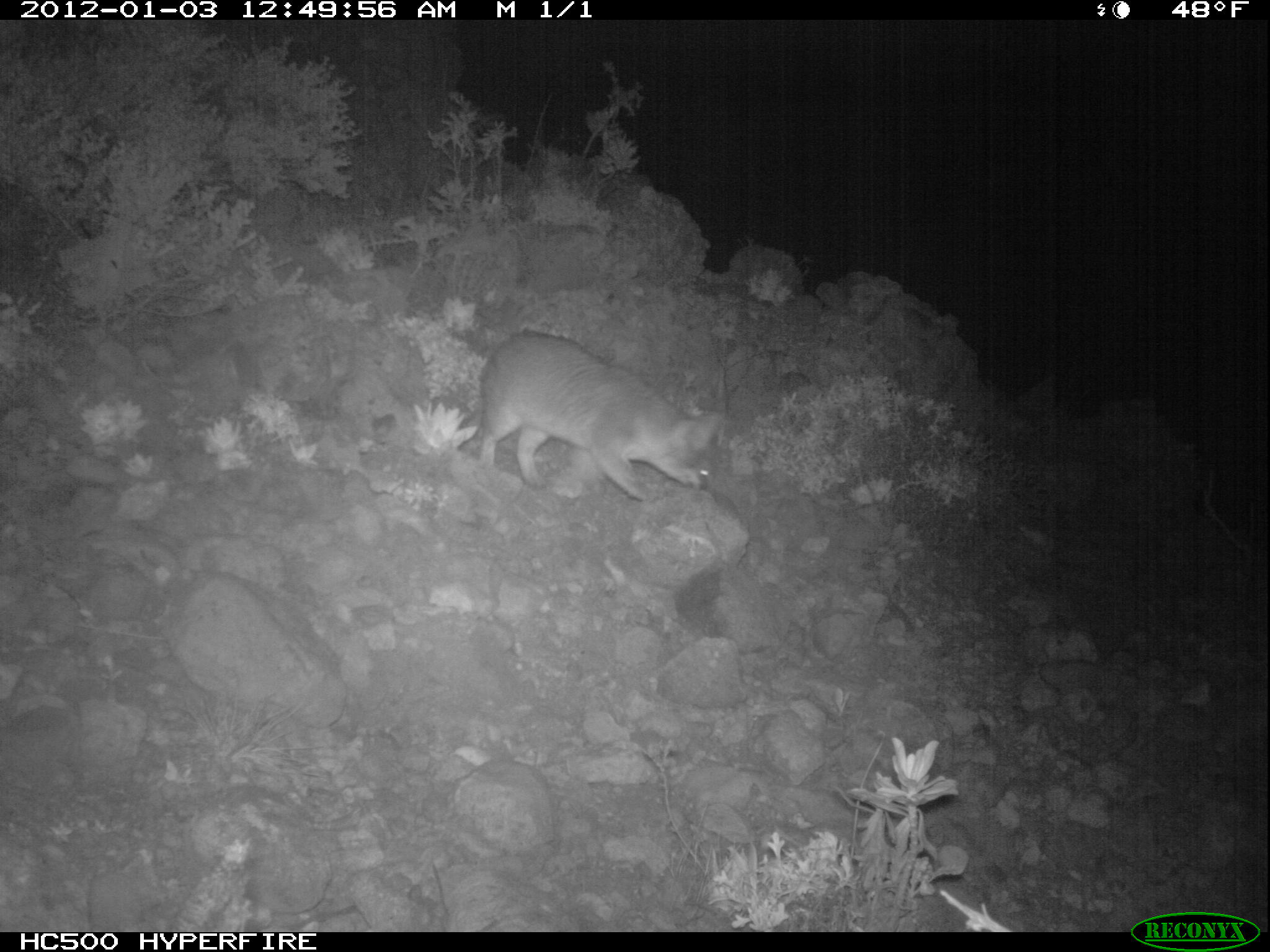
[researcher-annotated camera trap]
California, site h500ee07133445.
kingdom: Animalia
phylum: Chordata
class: Mammalia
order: Carnivora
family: Canidae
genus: Urocyon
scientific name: Urocyon littoralis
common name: island fox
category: fox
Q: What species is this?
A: Fox (island fox) (Urocyon littoralis).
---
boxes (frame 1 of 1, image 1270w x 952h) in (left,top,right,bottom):
fox: (478,330,721,501)